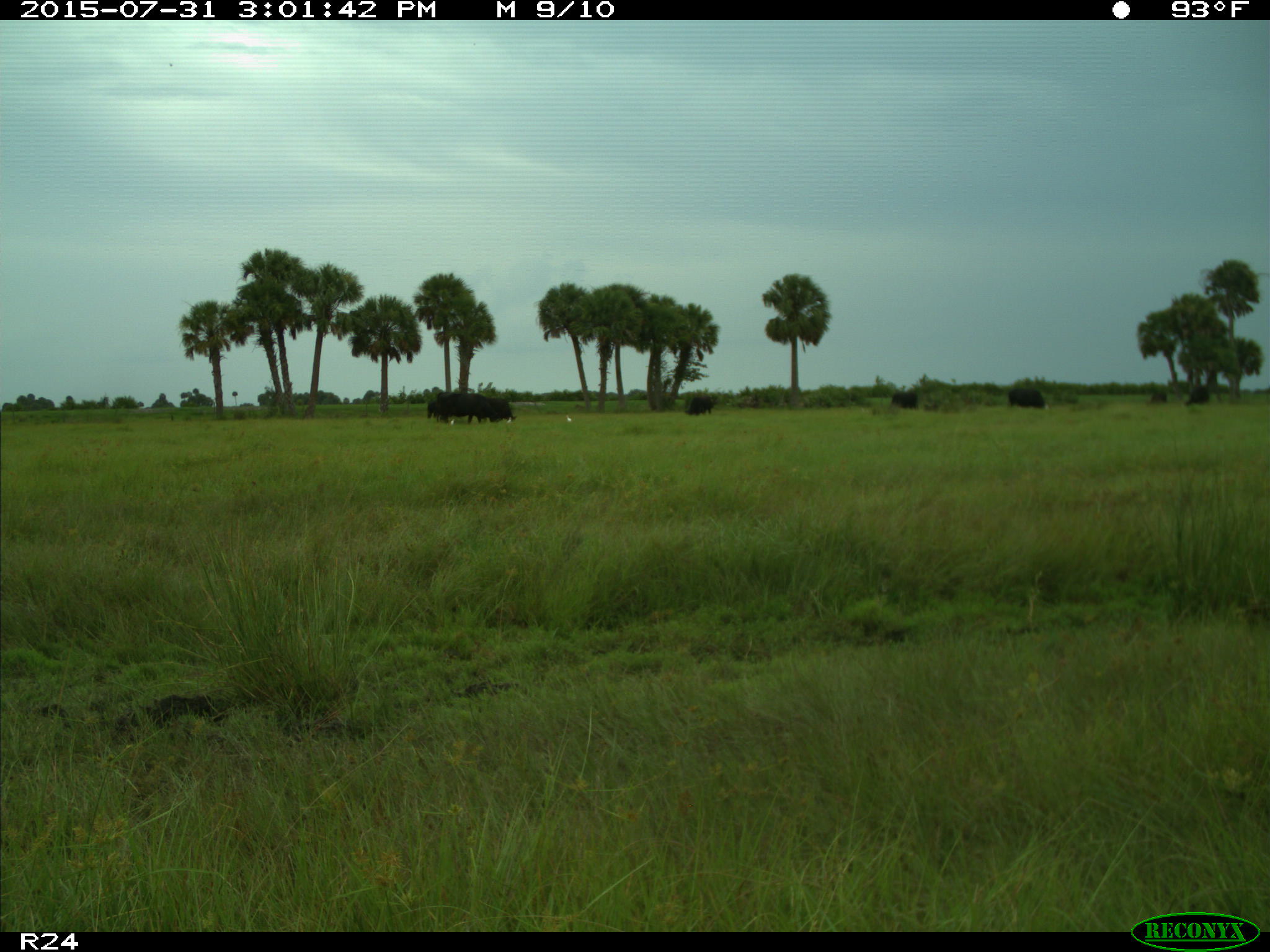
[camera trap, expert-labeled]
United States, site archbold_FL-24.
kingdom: Animalia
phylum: Chordata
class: Mammalia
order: Artiodactyla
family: Bovidae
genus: Bos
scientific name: Bos taurus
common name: domestic cow